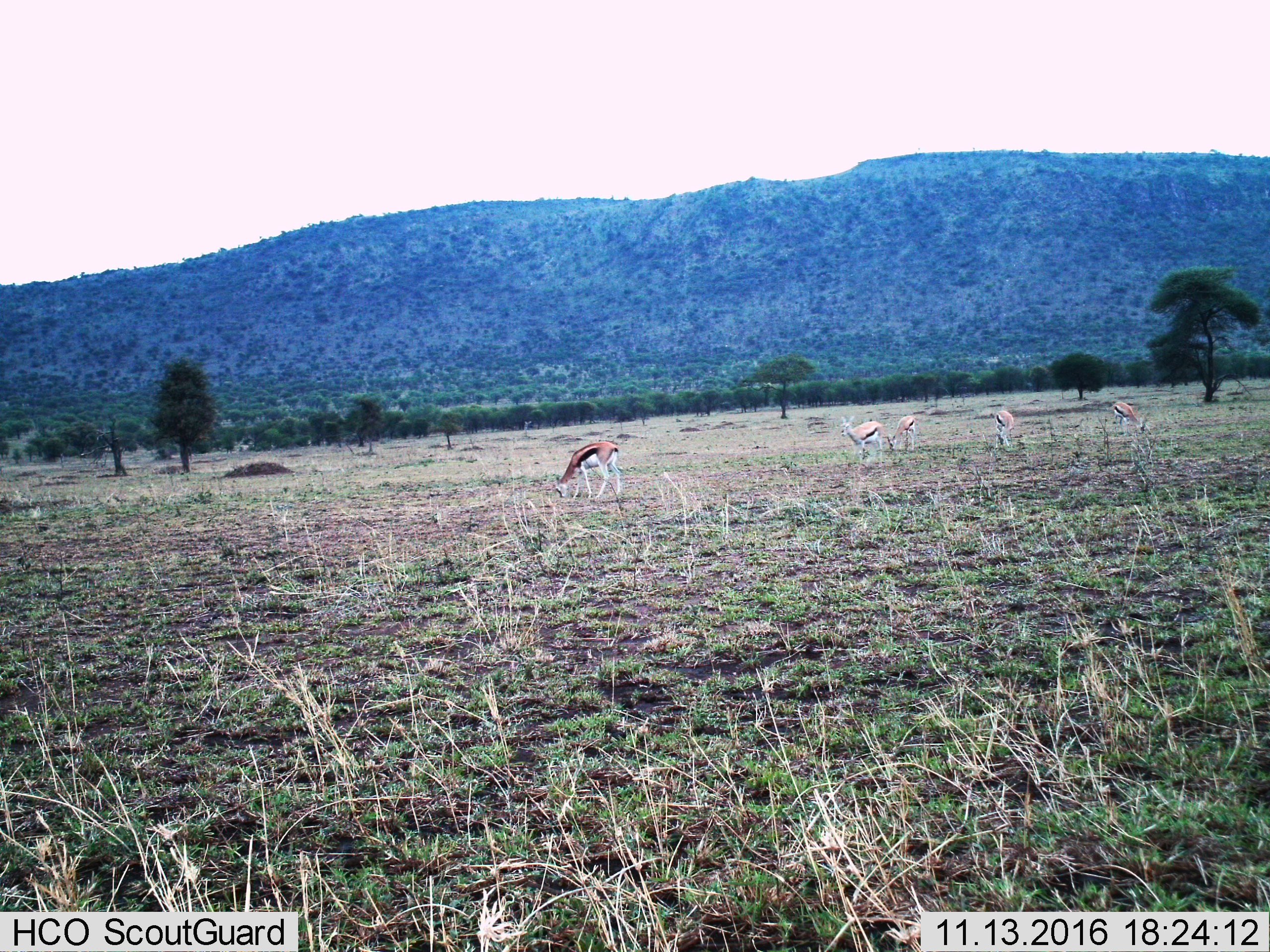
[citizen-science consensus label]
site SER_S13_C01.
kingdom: Animalia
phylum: Chordata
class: Mammalia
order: Artiodactyla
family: Bovidae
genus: Eudorcas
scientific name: Eudorcas thomsonii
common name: thomson's gazelle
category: gazellethomsons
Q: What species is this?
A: Gazellethomsons (thomson's gazelle) (Eudorcas thomsonii).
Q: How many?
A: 5.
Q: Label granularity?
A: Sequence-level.